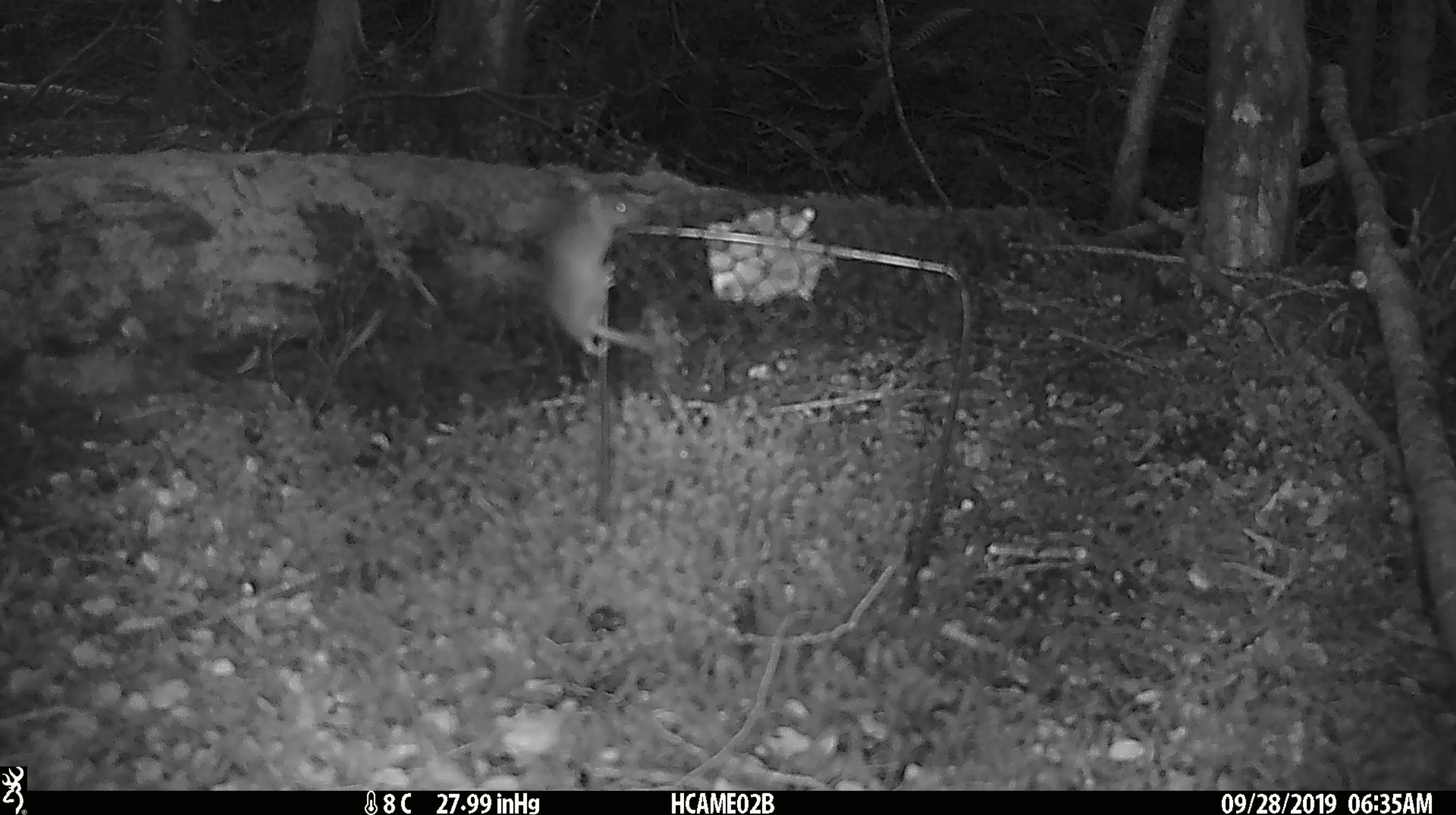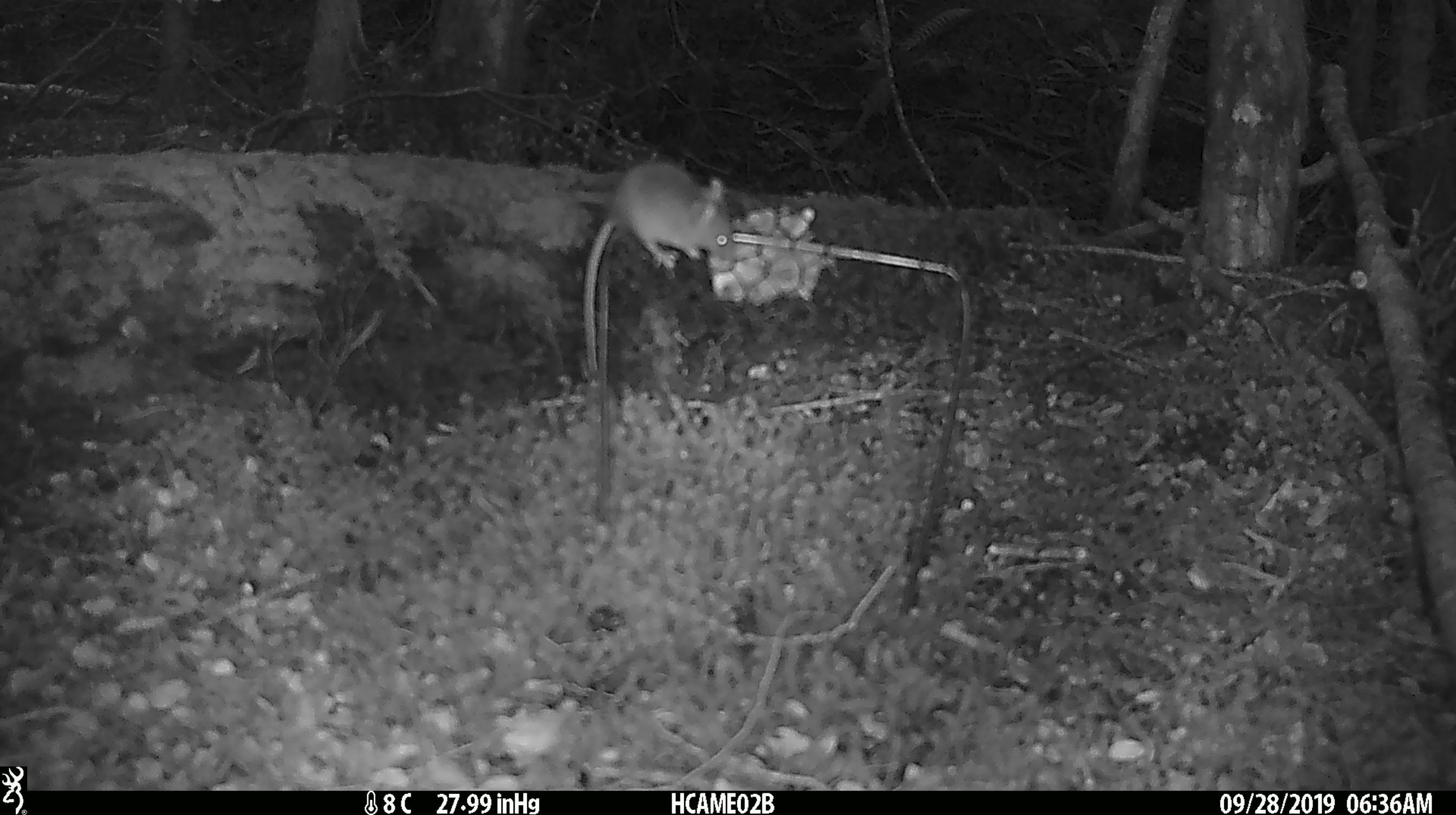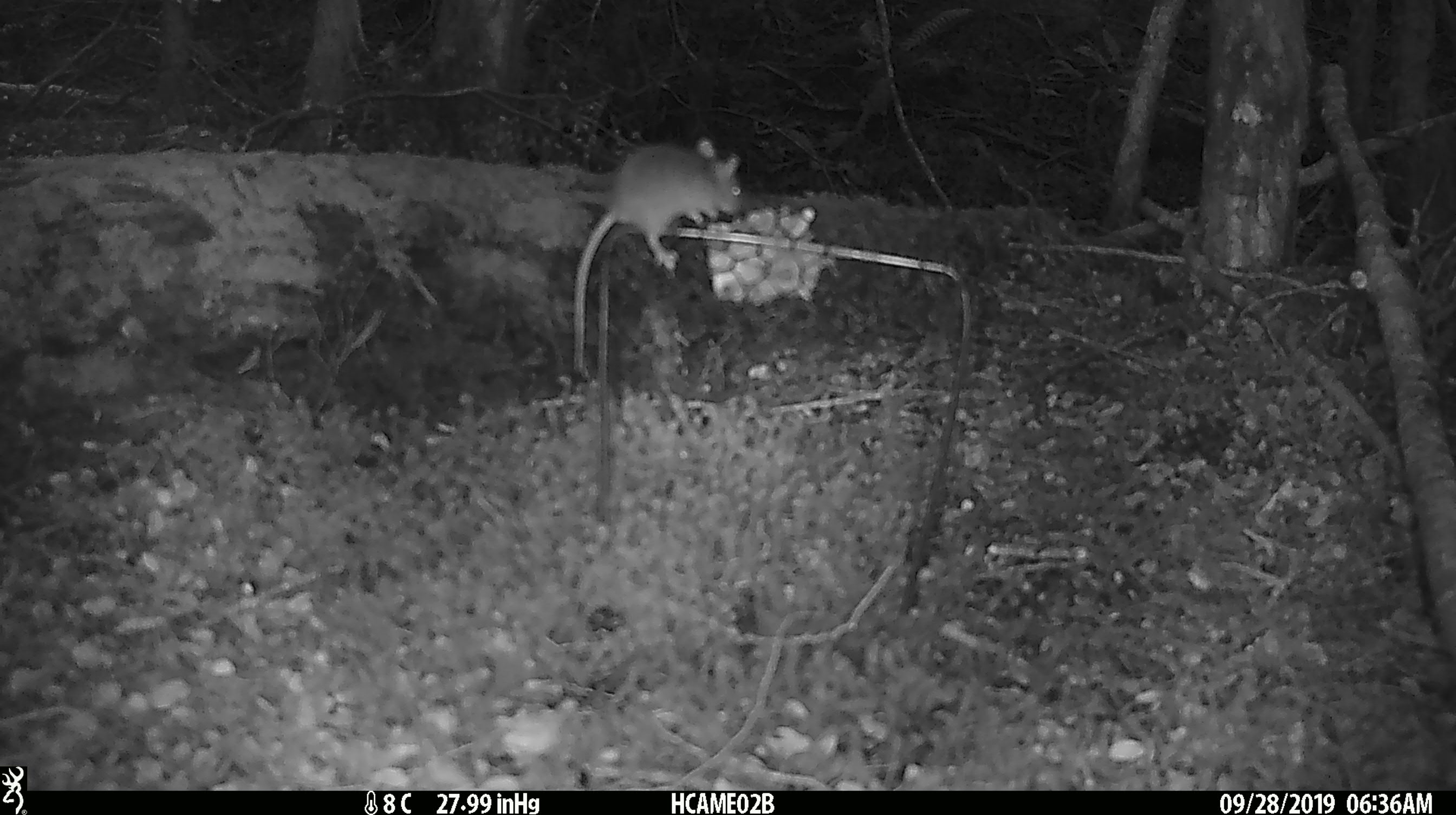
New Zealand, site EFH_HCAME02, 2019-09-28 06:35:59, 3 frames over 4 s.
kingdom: Animalia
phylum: Chordata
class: Mammalia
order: Rodentia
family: Muridae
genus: Mus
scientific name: Mus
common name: mouse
Mouse (Mus).